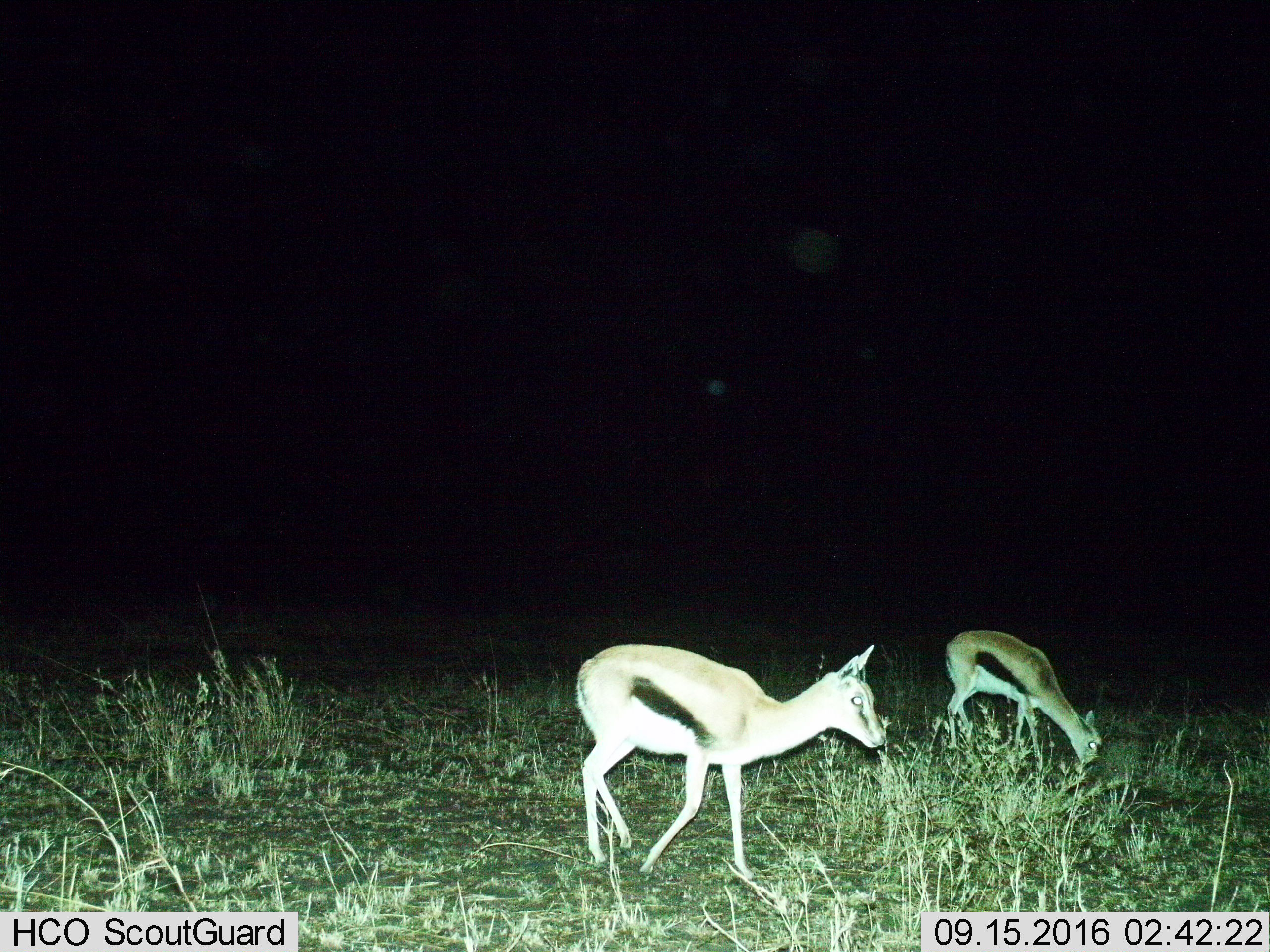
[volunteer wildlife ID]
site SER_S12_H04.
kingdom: Animalia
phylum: Chordata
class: Mammalia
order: Artiodactyla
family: Bovidae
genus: Eudorcas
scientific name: Eudorcas thomsonii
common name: thomson's gazelle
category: gazellethomsons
Gazellethomsons (thomson's gazelle) (Eudorcas thomsonii), count 2. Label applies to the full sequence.